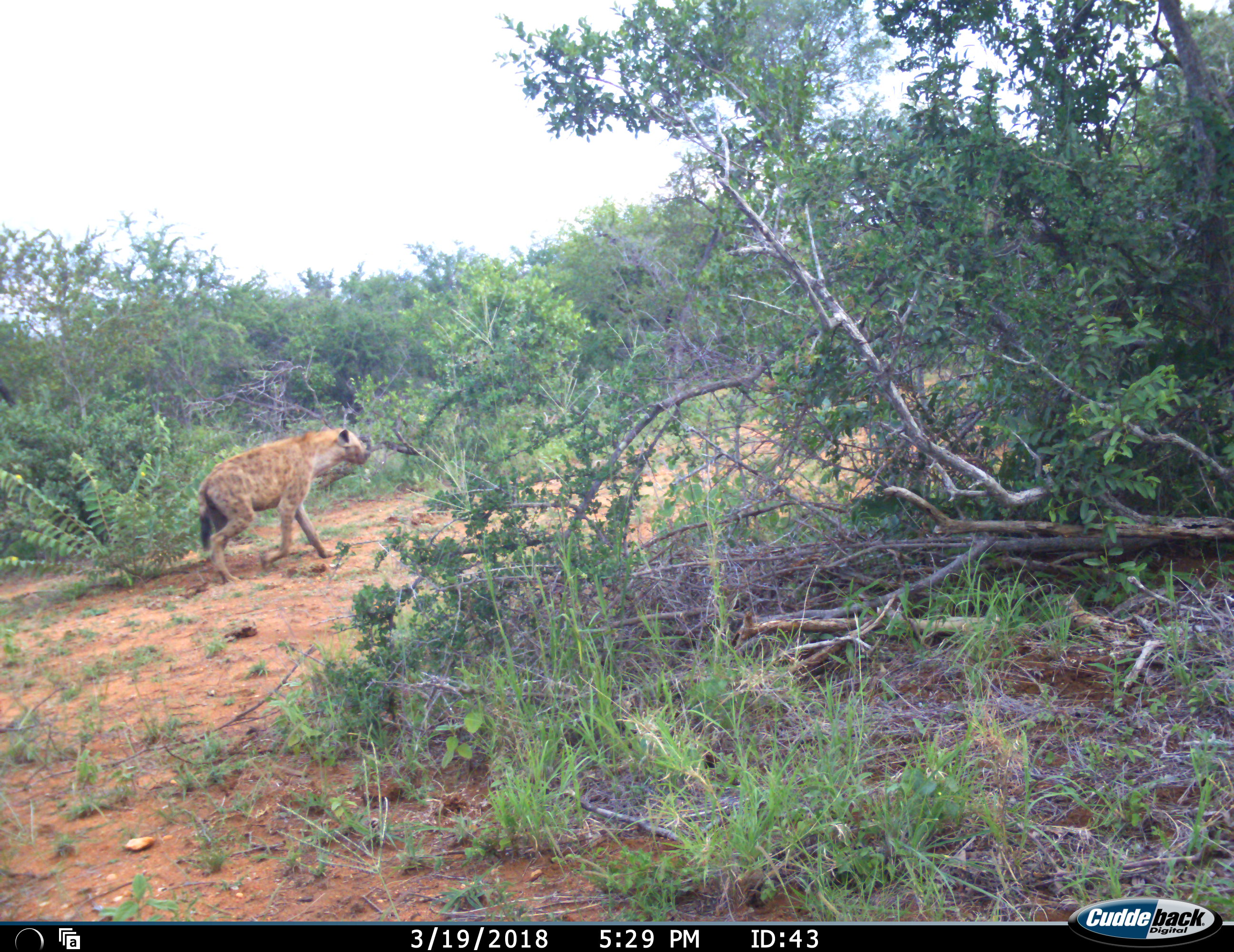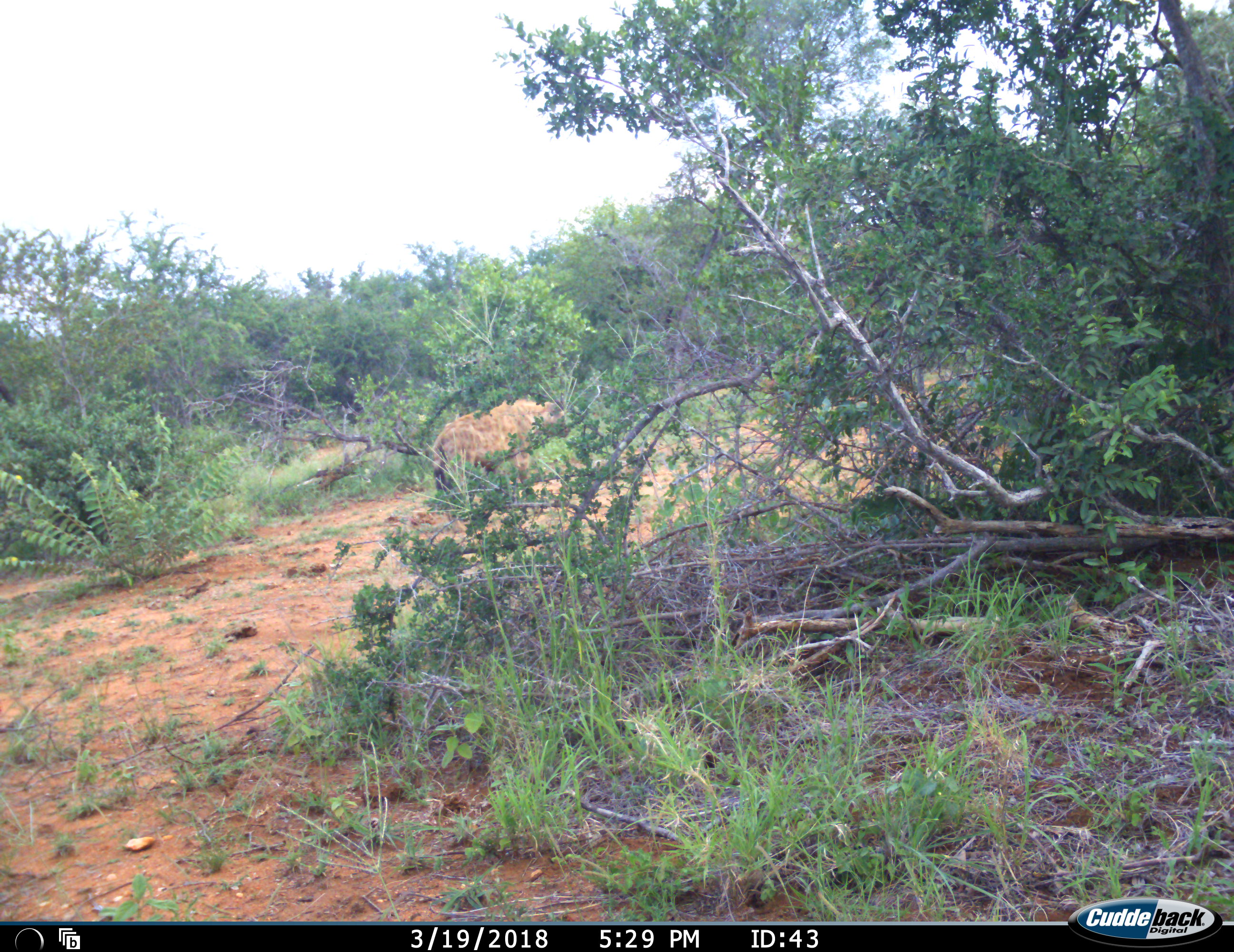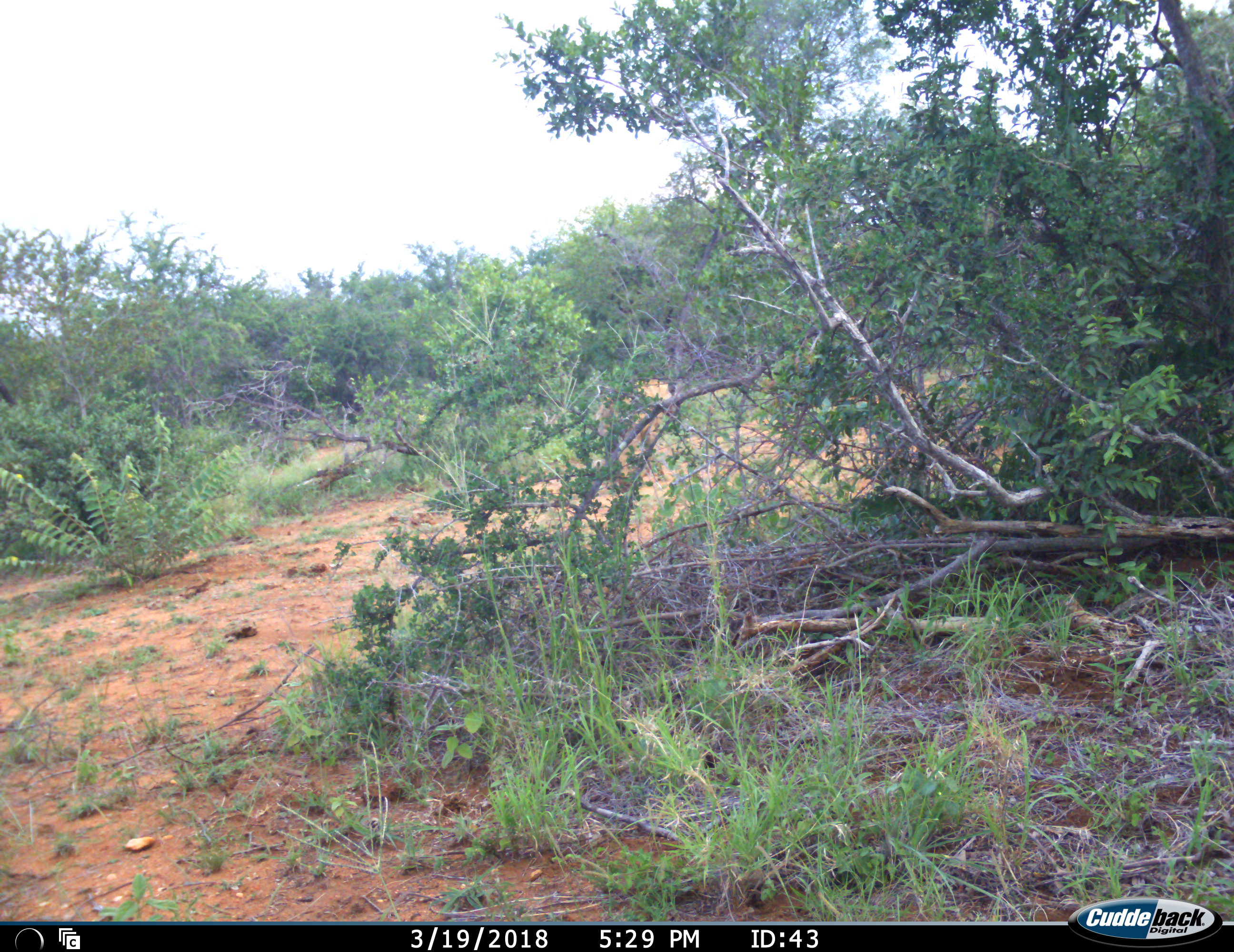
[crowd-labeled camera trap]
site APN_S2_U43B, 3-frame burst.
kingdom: Animalia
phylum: Chordata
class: Mammalia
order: Carnivora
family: Hyaenidae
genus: Crocuta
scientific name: Crocuta crocuta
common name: spotted hyena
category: hyenaspotted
Hyenaspotted (spotted hyena) (Crocuta crocuta), count 1. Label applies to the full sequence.